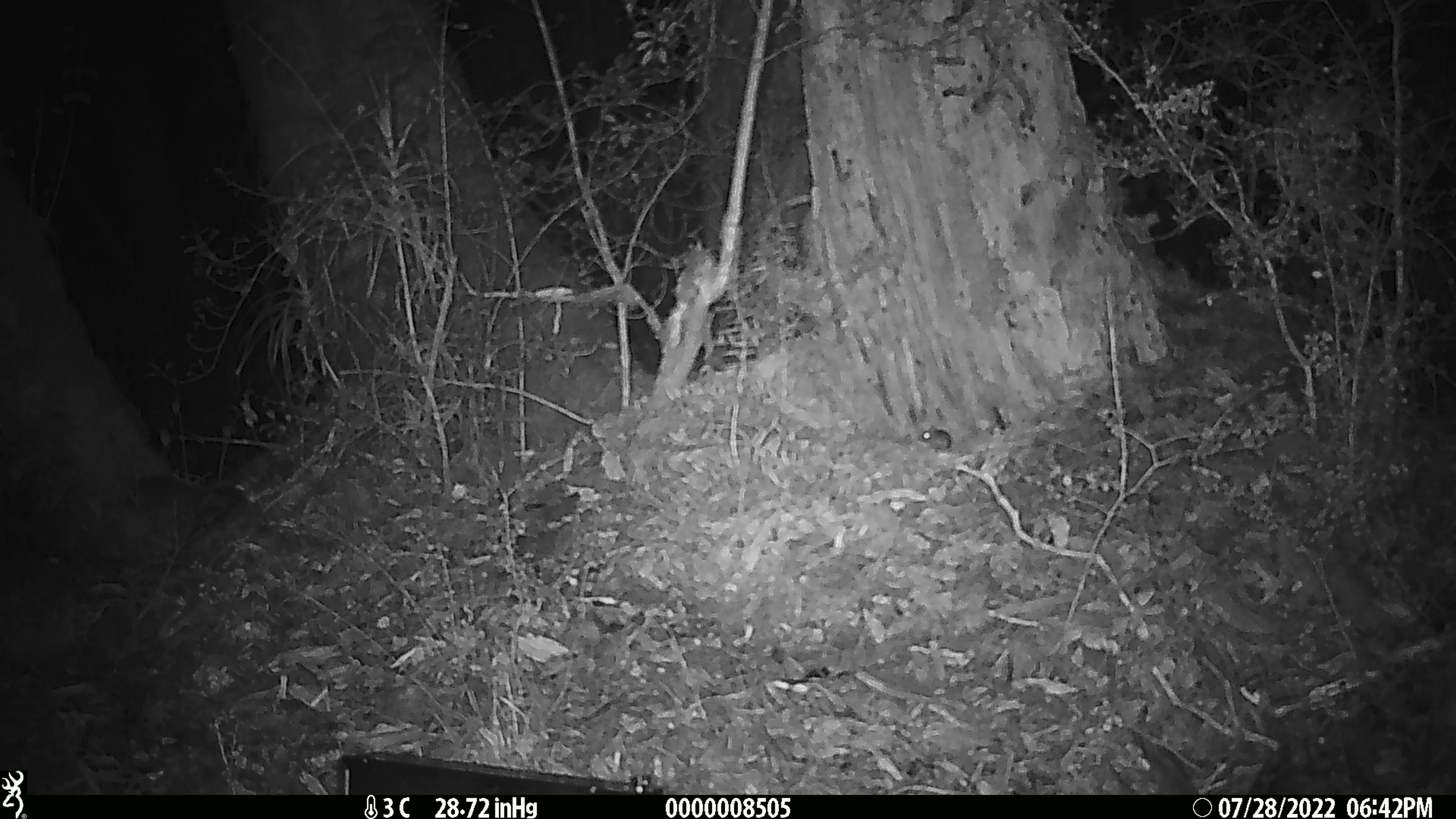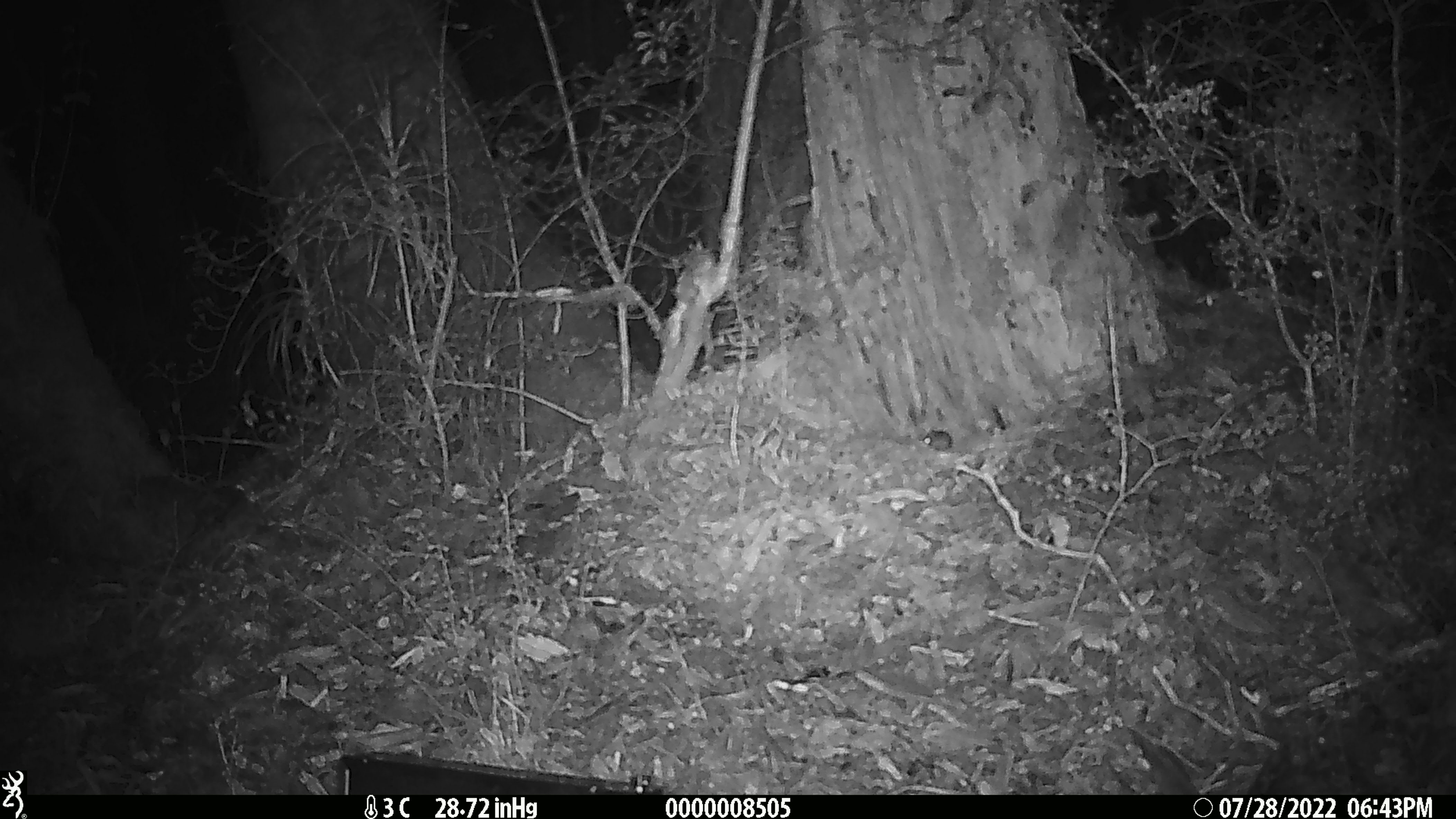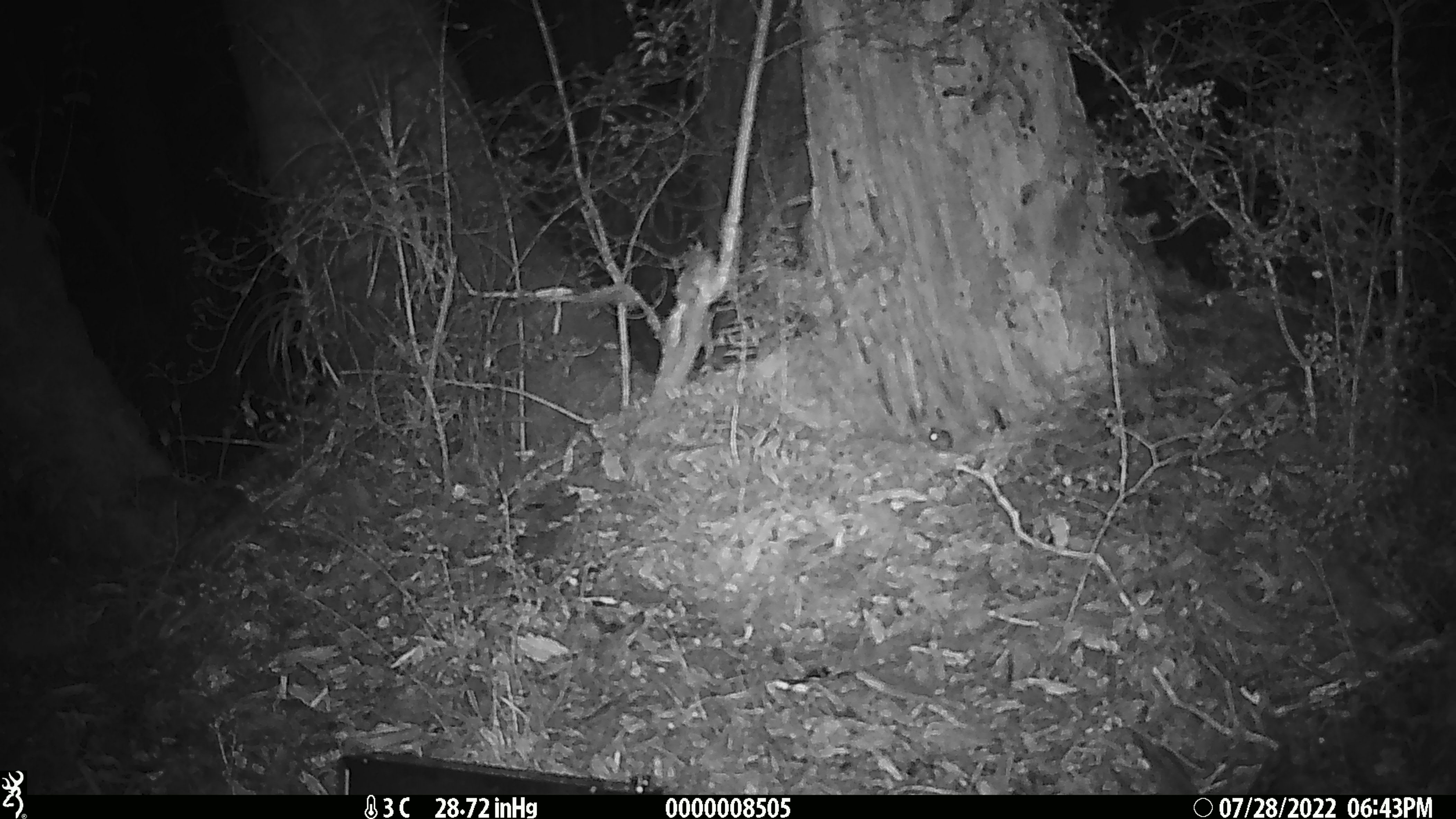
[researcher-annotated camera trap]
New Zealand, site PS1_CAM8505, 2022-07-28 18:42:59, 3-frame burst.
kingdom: Animalia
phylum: Chordata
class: Mammalia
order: Rodentia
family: Muridae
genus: Mus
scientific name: Mus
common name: mouse